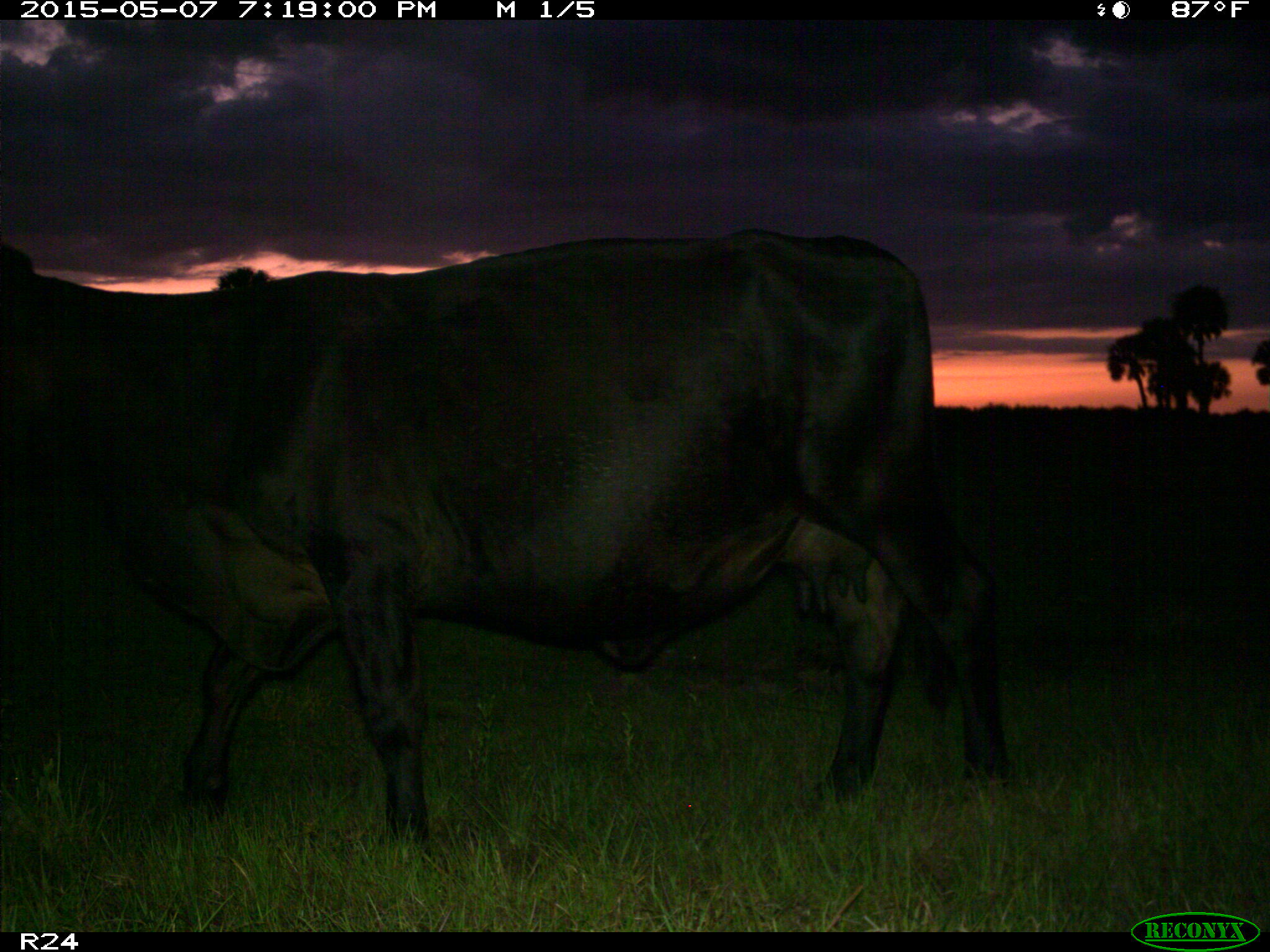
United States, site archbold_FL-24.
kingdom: Animalia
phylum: Chordata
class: Mammalia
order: Artiodactyla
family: Bovidae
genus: Bos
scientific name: Bos taurus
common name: domestic cow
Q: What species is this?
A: Bos taurus (domestic cow).